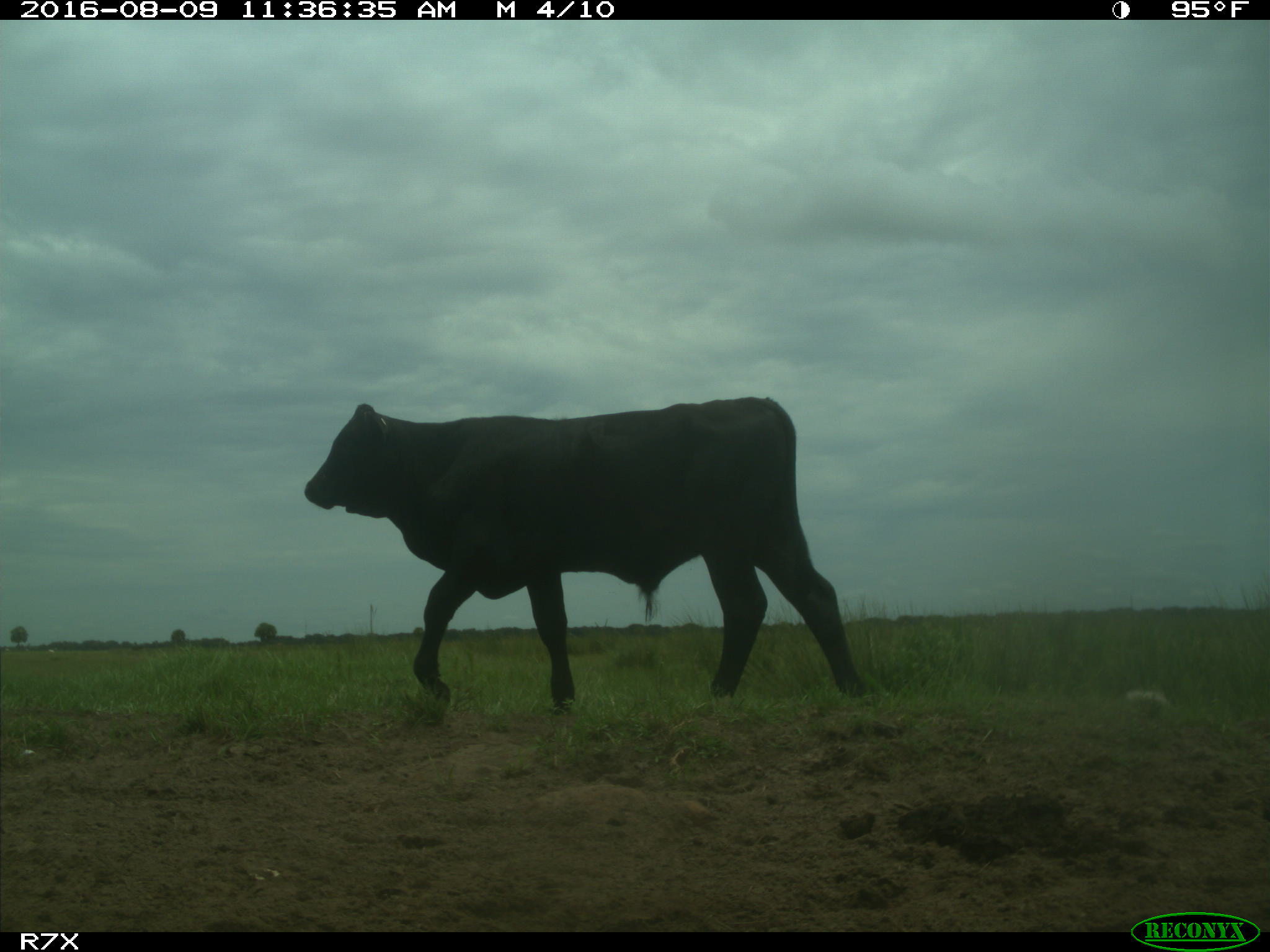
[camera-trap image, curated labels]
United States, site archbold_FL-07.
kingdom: Animalia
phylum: Chordata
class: Mammalia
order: Artiodactyla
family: Bovidae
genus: Bos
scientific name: Bos taurus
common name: domestic cow